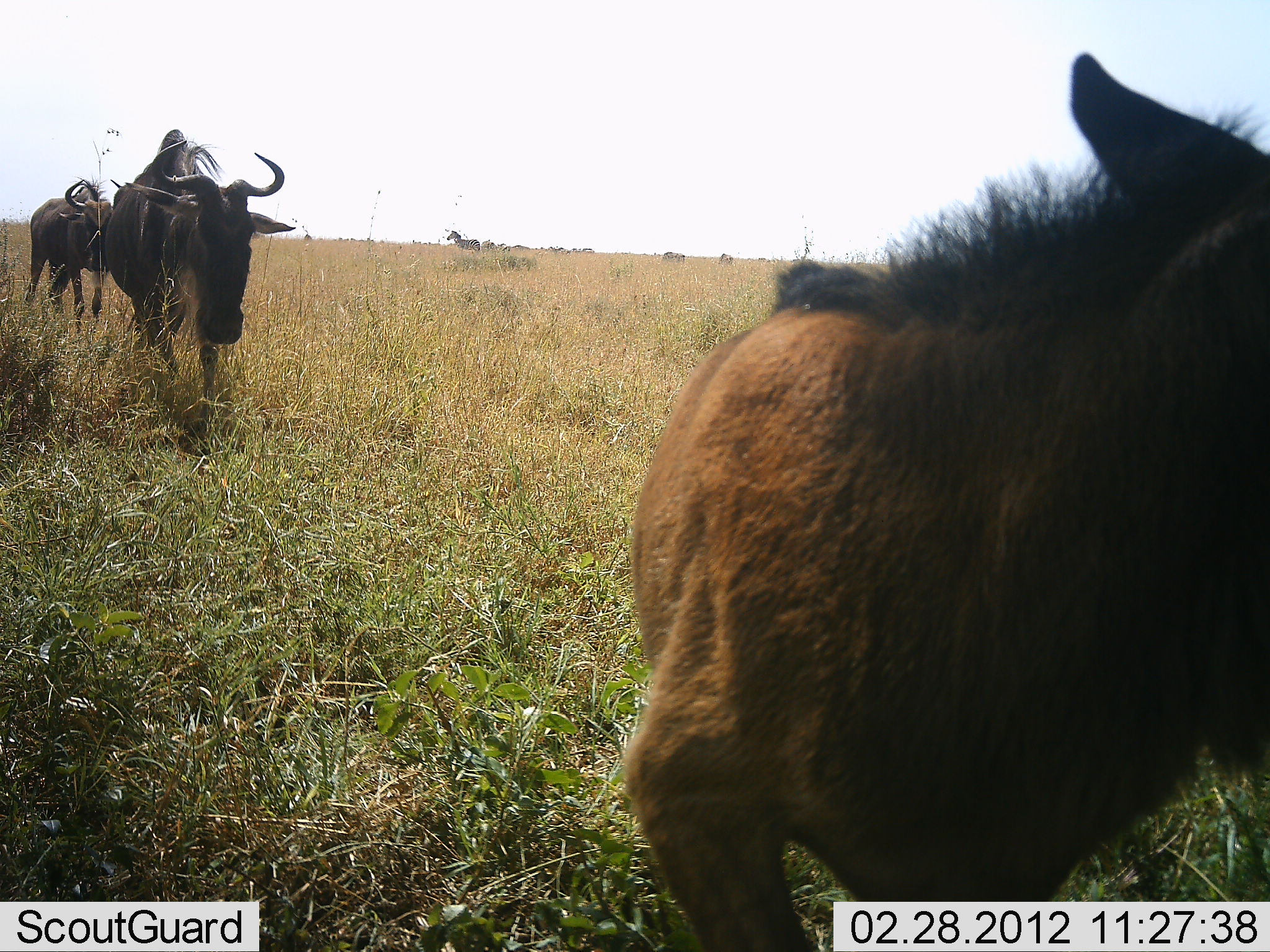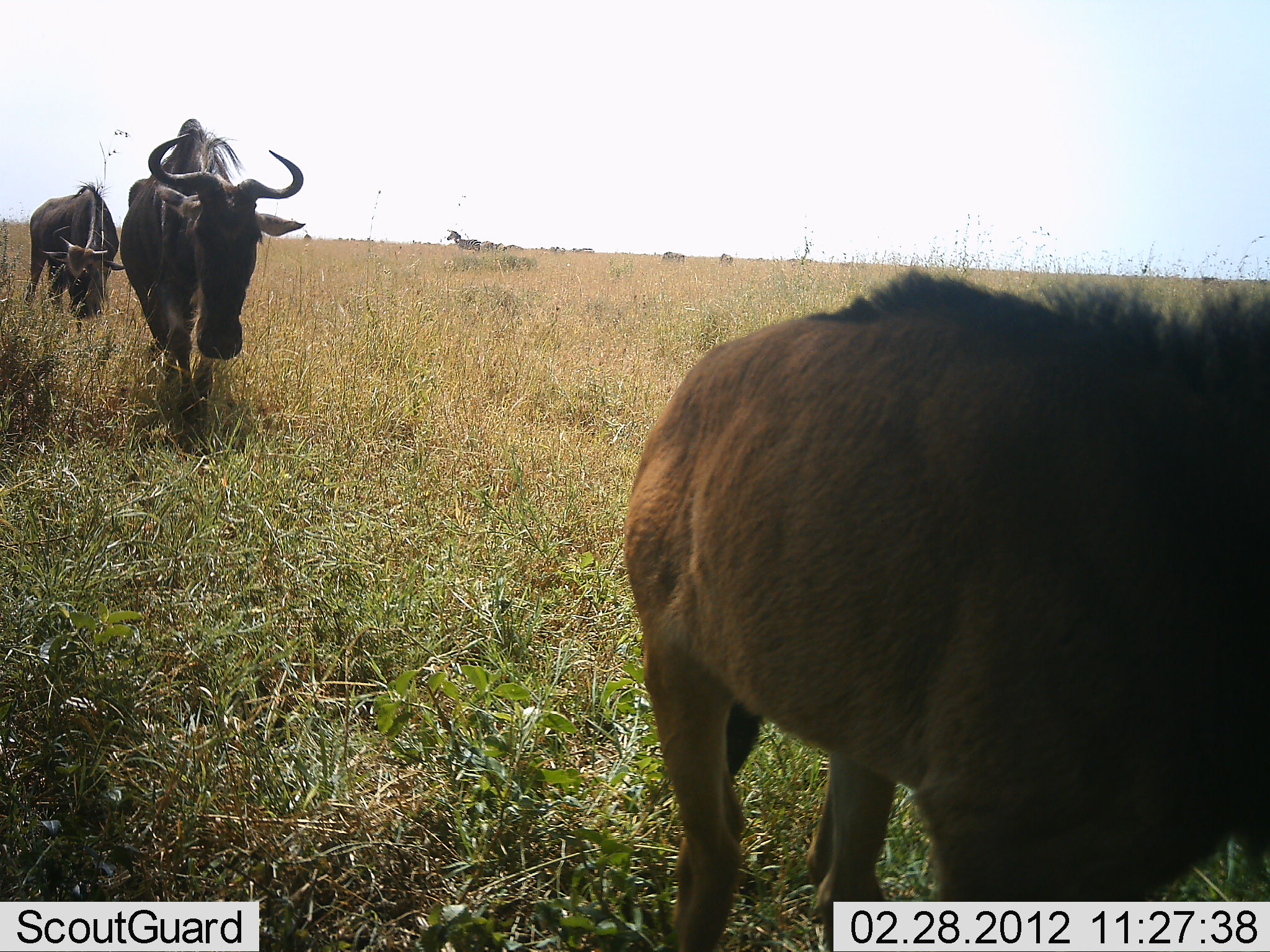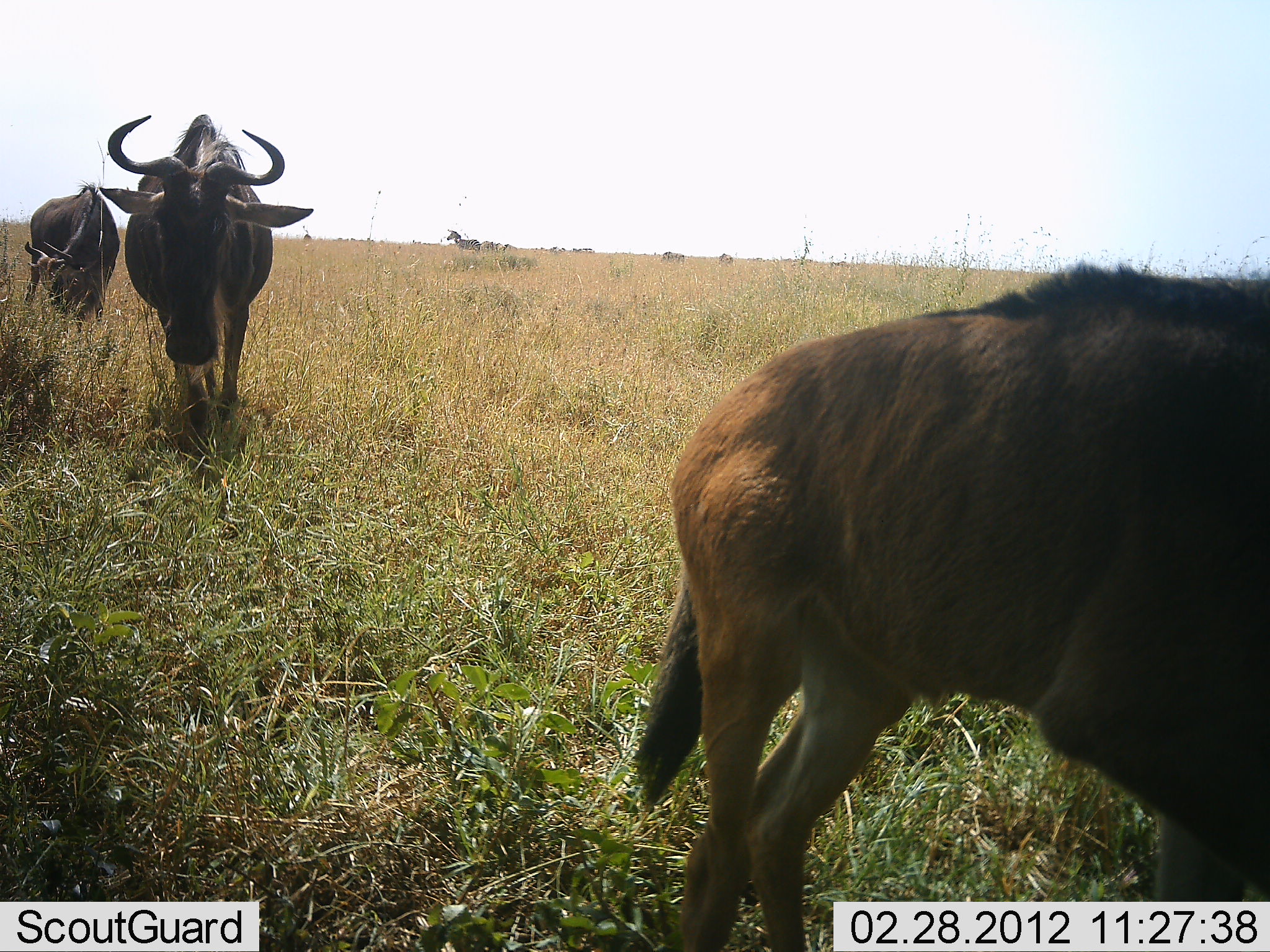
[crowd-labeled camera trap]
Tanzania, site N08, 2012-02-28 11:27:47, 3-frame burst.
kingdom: Animalia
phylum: Chordata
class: Mammalia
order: Artiodactyla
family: Bovidae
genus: Connochaetes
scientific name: Connochaetes taurinus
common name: blue wildebeest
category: wildebeest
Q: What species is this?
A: Wildebeest (blue wildebeest) (Connochaetes taurinus).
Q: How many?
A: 3.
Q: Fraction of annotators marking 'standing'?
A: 14%.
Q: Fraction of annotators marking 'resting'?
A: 0%.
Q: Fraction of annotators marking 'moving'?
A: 100%.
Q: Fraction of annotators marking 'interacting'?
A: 0%.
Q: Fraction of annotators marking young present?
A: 41%.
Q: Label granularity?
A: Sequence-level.